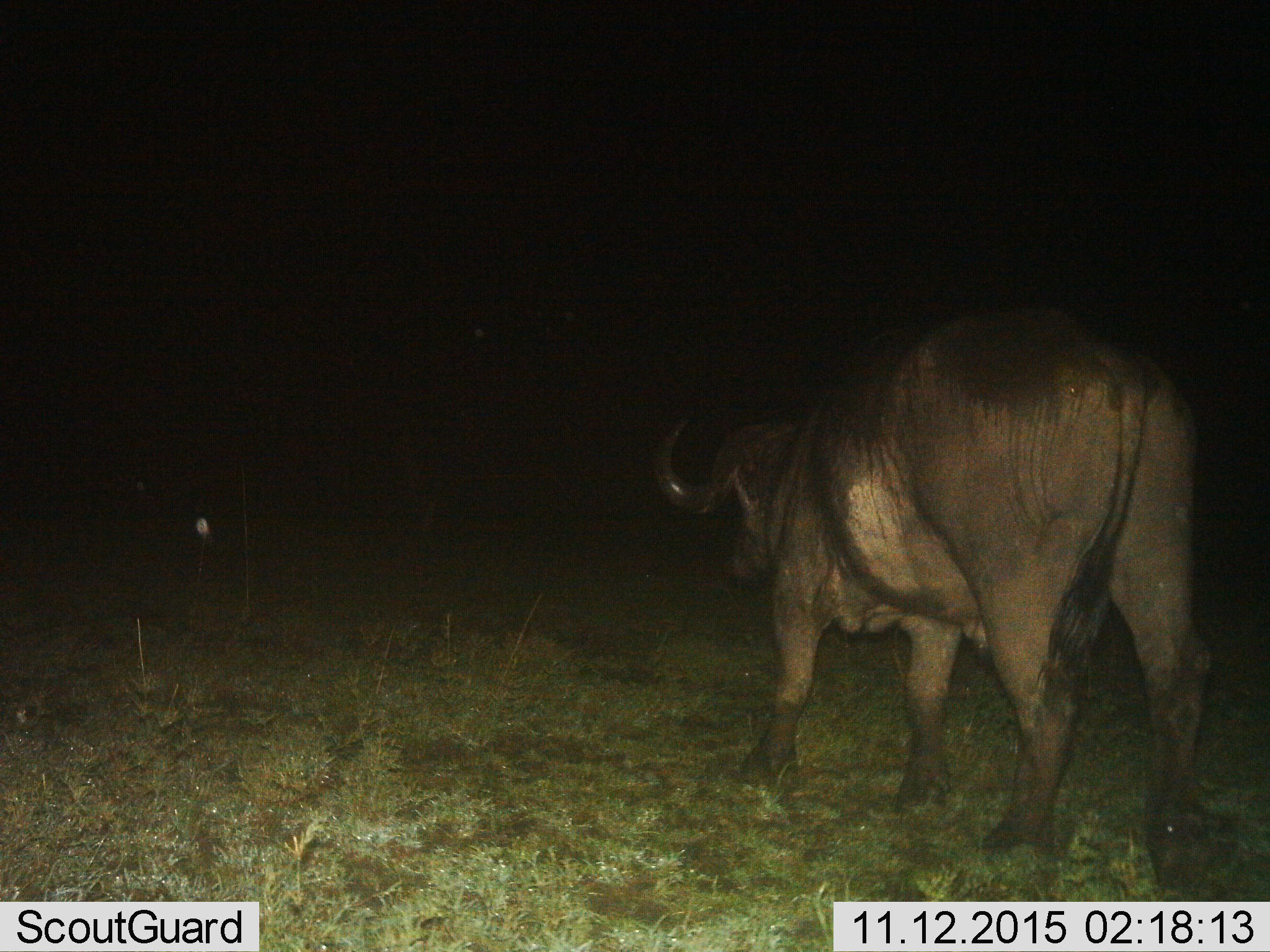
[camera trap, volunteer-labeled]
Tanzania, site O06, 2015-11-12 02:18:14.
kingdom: Animalia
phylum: Chordata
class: Mammalia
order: Artiodactyla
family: Bovidae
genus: Syncerus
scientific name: Syncerus caffer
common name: cape buffalo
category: buffalo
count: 1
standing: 67%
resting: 0%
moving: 33%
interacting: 0%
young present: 0%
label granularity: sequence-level